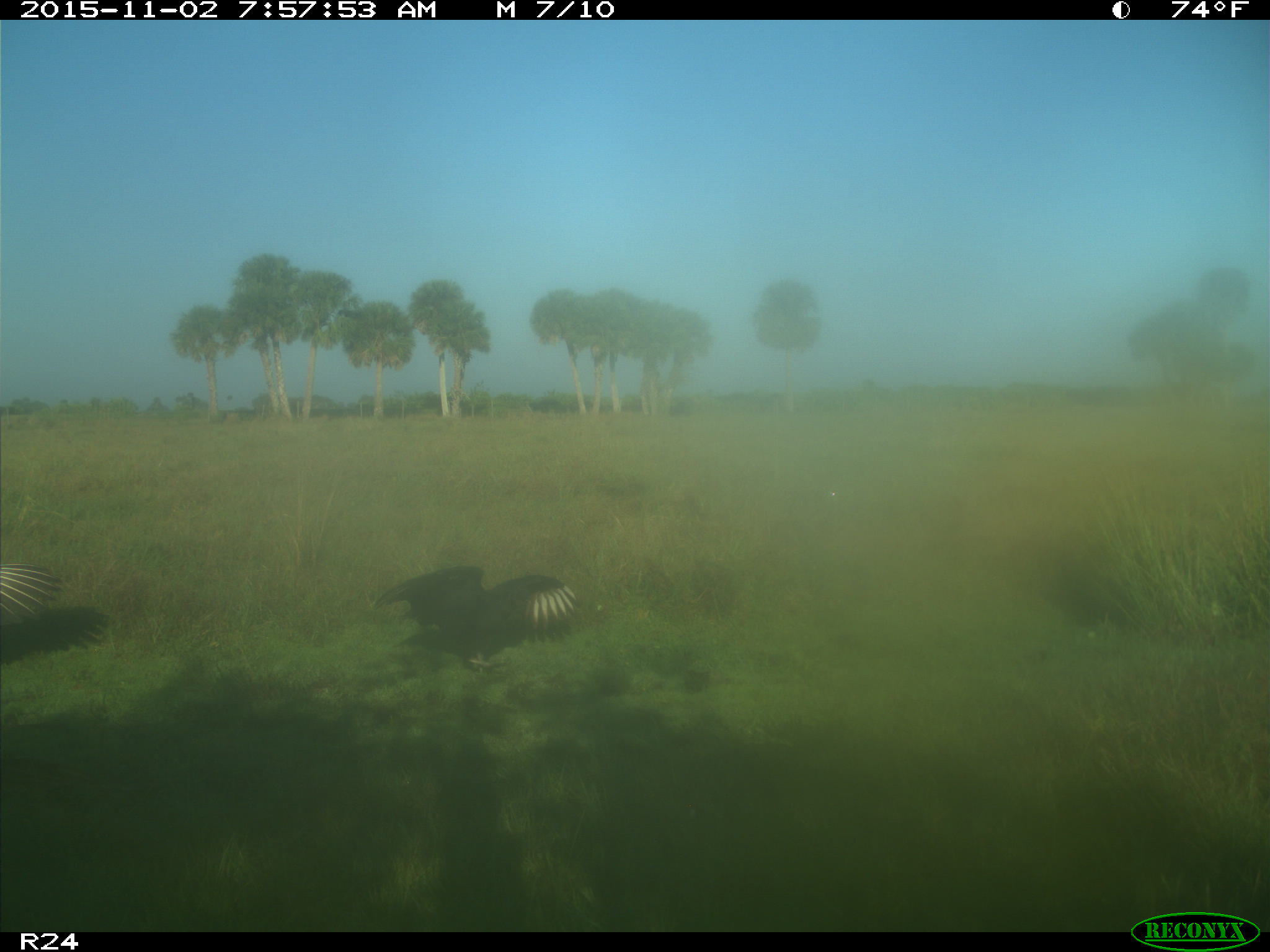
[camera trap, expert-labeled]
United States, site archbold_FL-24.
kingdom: Animalia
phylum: Chordata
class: Aves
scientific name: Aves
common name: birds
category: unidentified bird